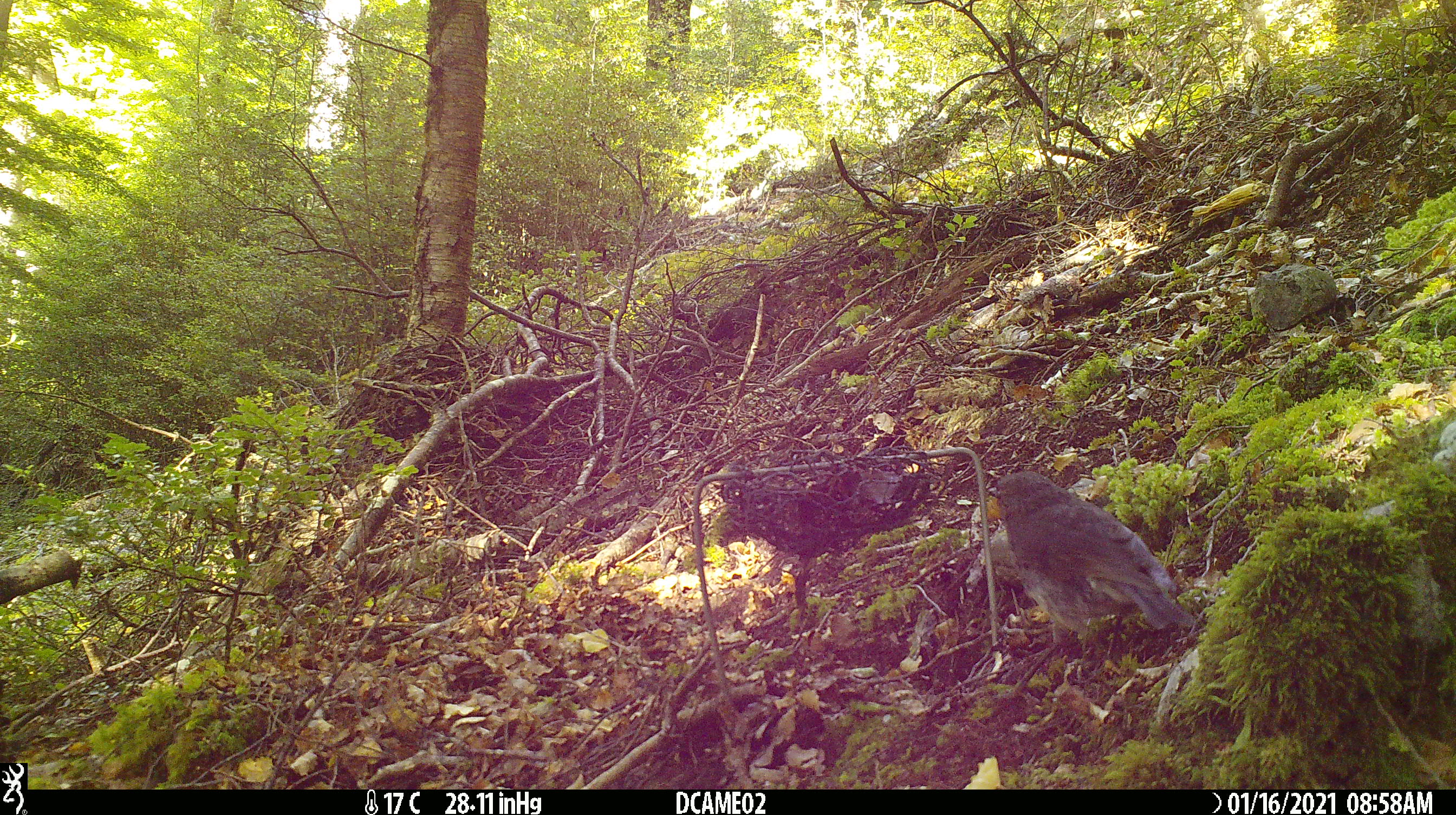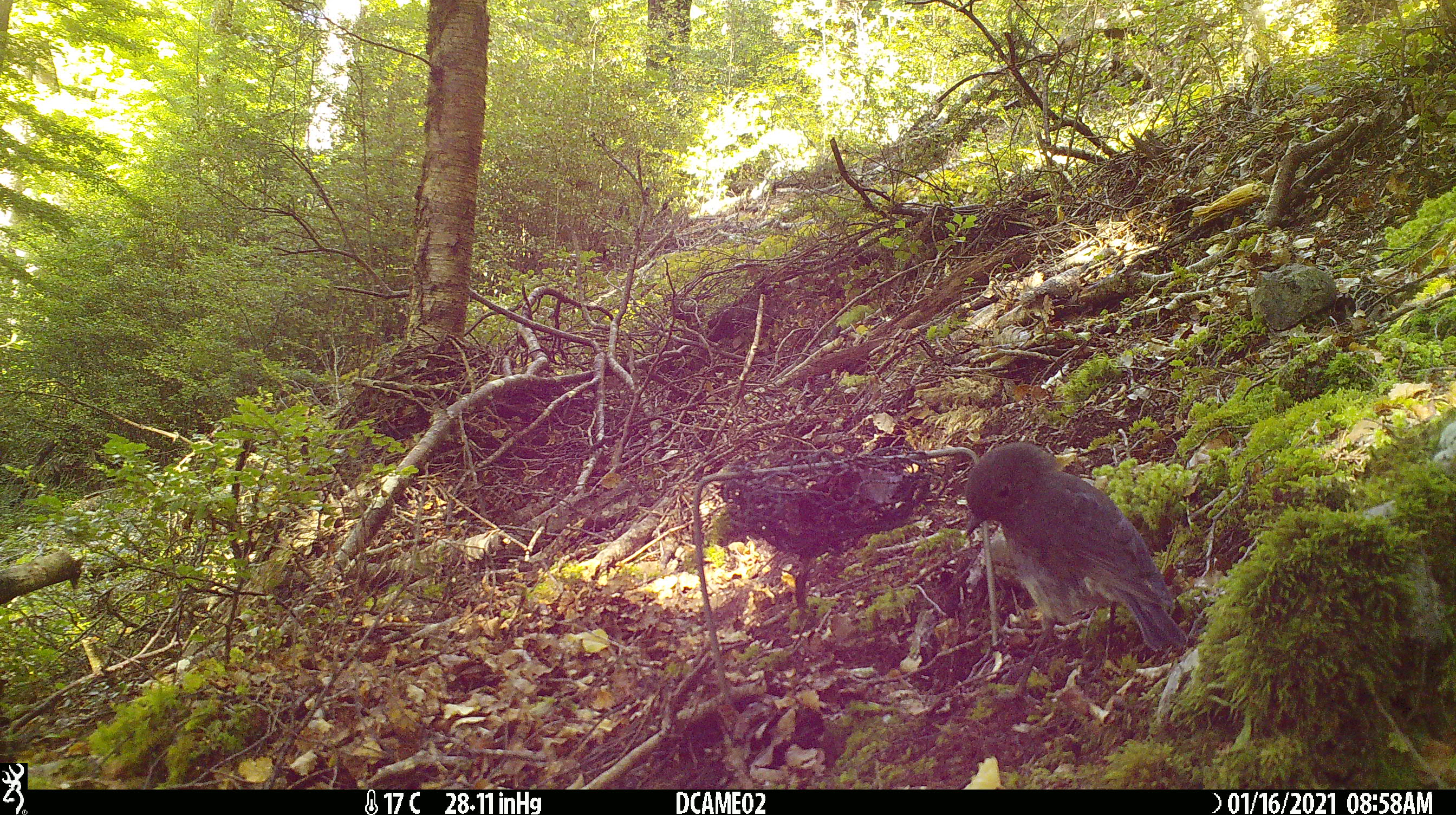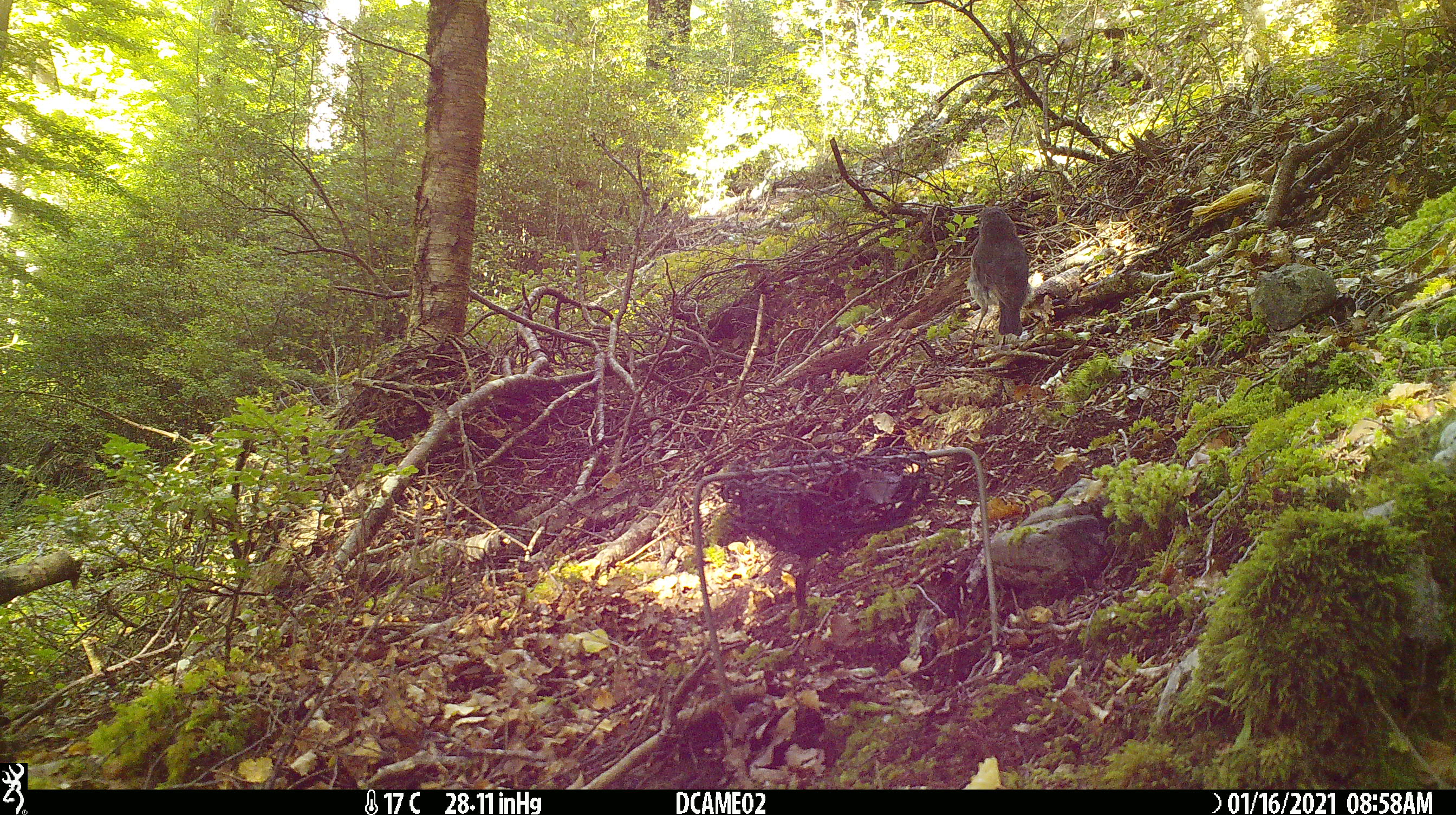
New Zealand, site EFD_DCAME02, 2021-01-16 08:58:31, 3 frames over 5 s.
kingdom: Animalia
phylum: Chordata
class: Aves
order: Passeriformes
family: Petroicidae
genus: Petroica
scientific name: Petroica australis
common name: new zealand robin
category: robin